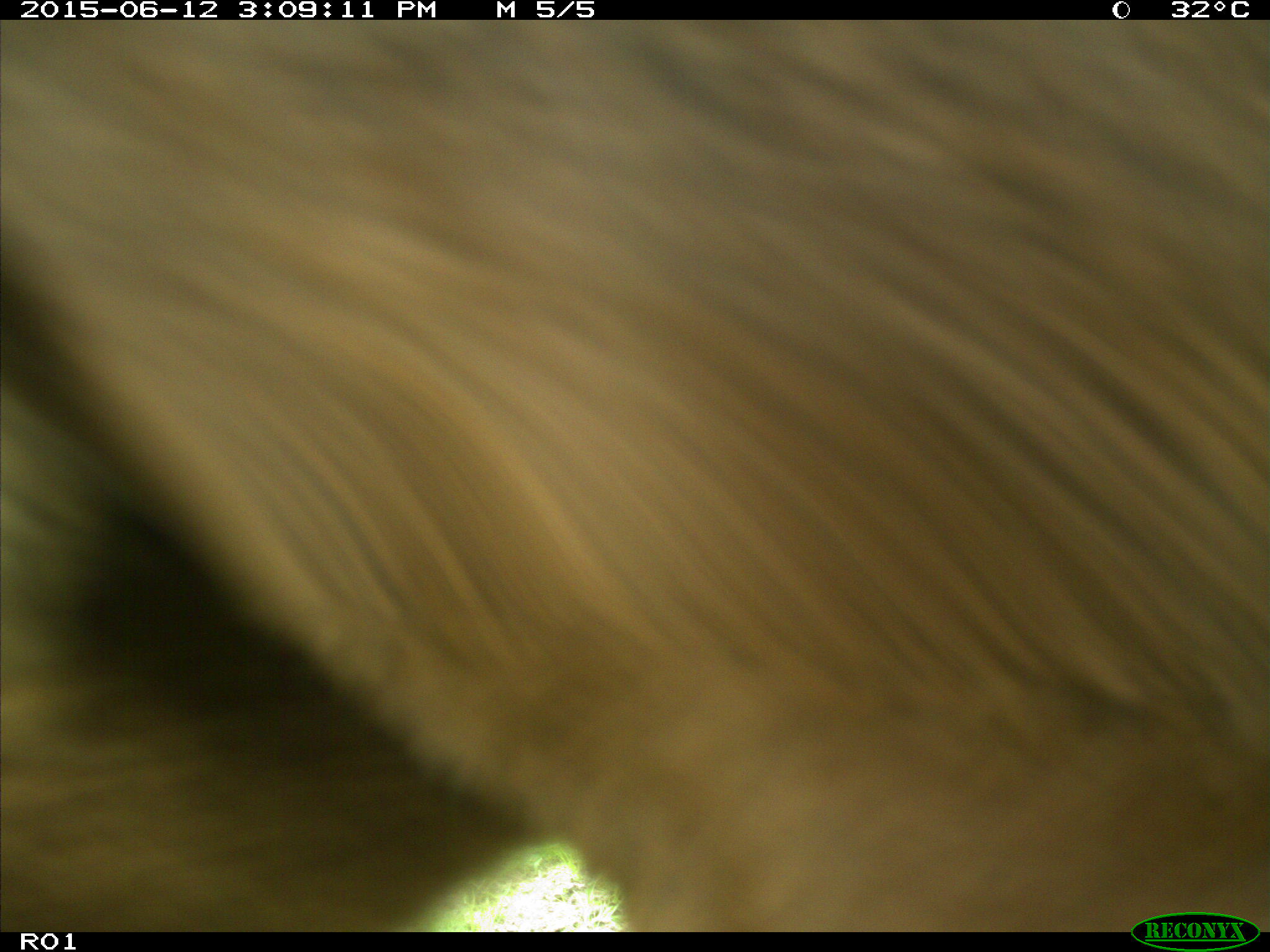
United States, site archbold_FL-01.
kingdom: Animalia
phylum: Chordata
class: Mammalia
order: Artiodactyla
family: Bovidae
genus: Bos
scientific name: Bos taurus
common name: domestic cow